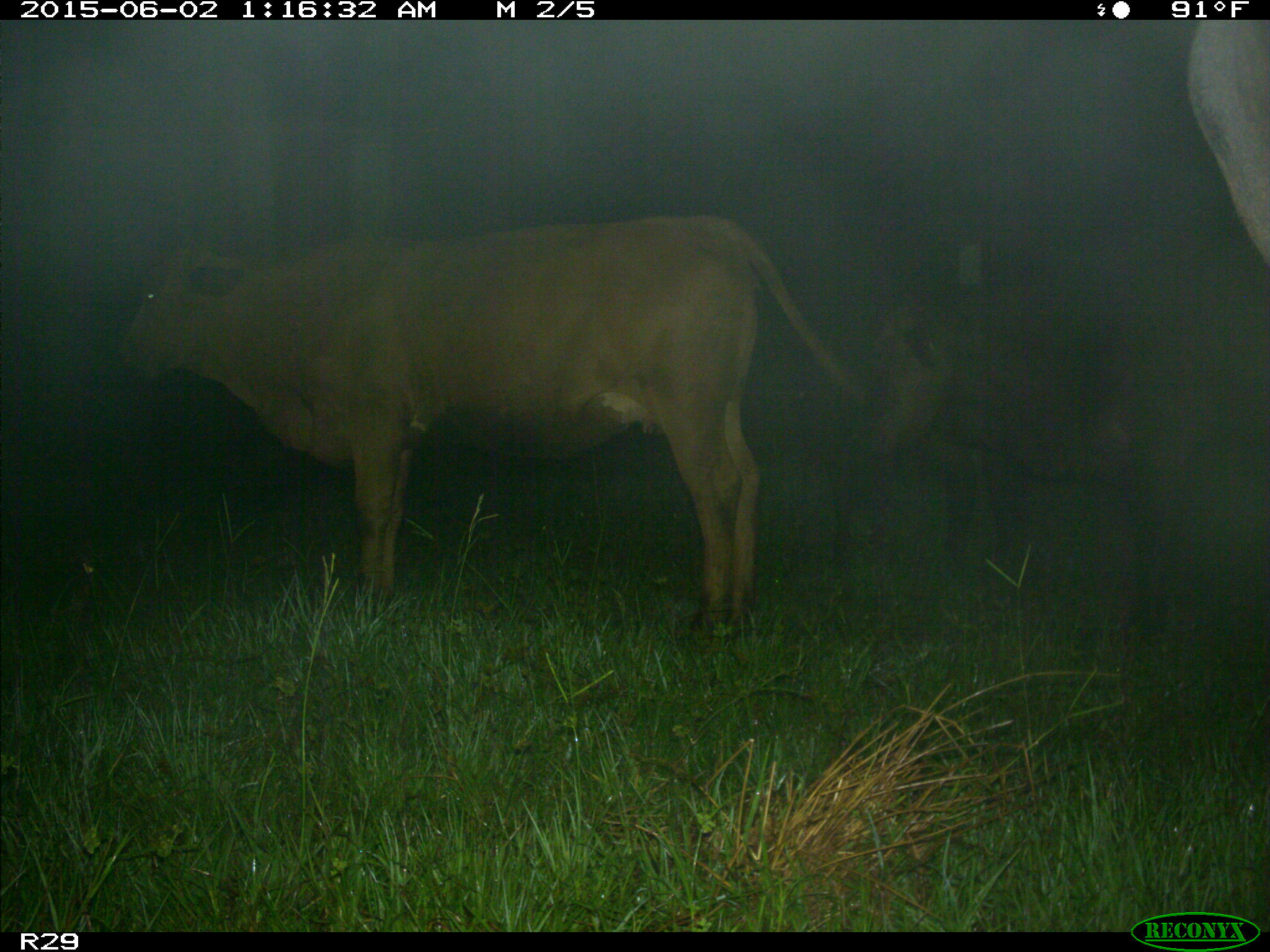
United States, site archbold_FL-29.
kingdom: Animalia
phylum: Chordata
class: Mammalia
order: Artiodactyla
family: Bovidae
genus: Bos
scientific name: Bos taurus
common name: domestic cow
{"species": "Bos taurus (domestic cow)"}